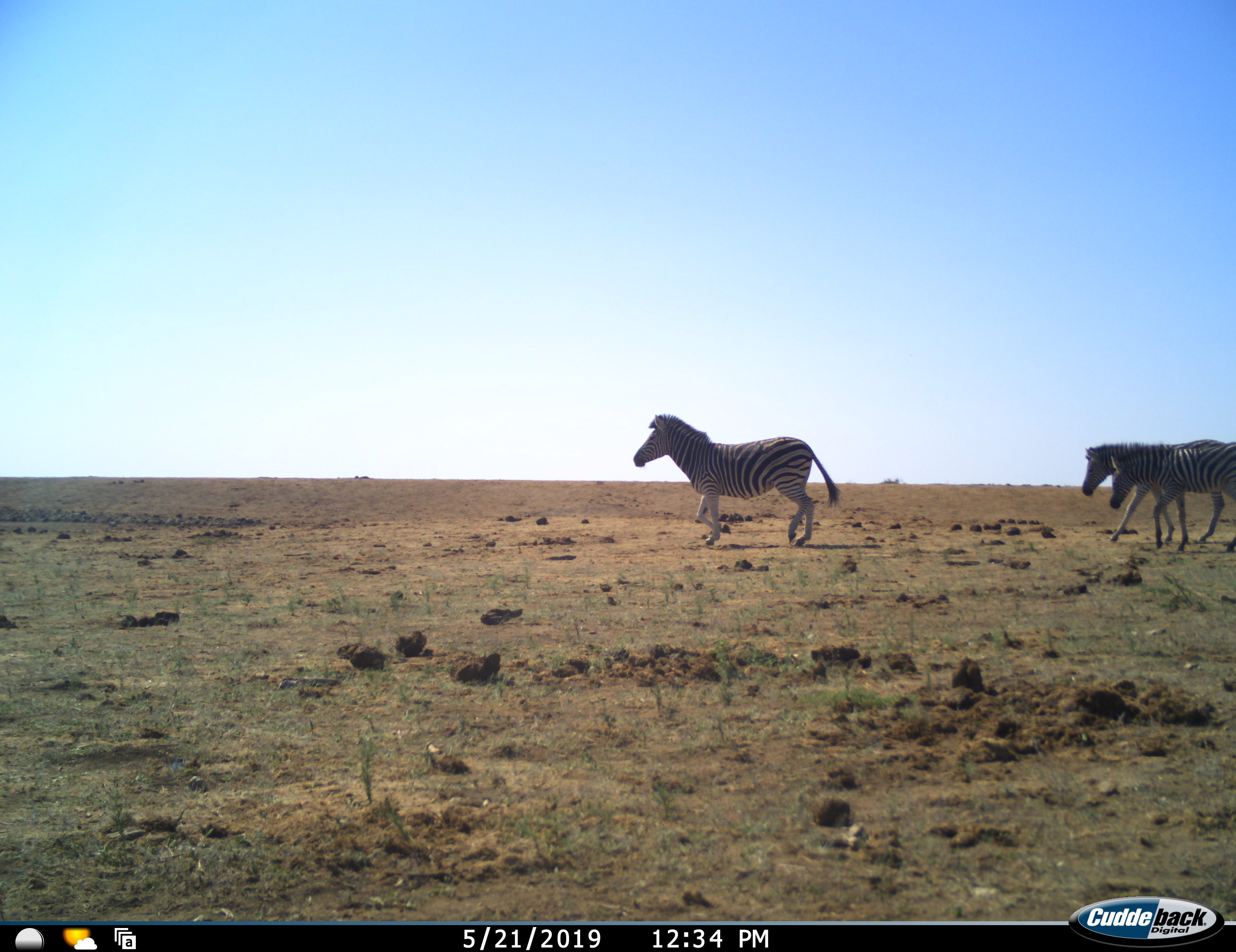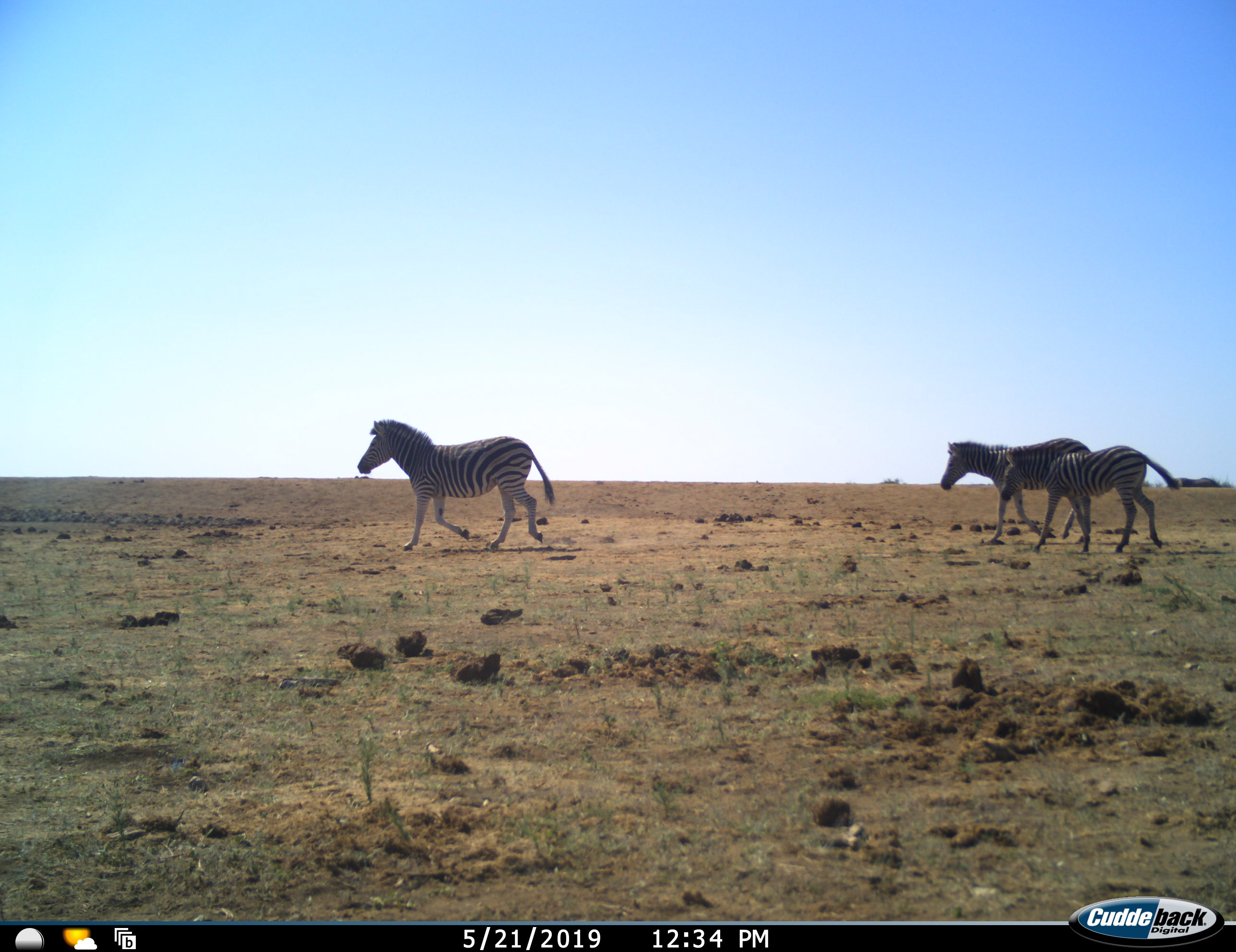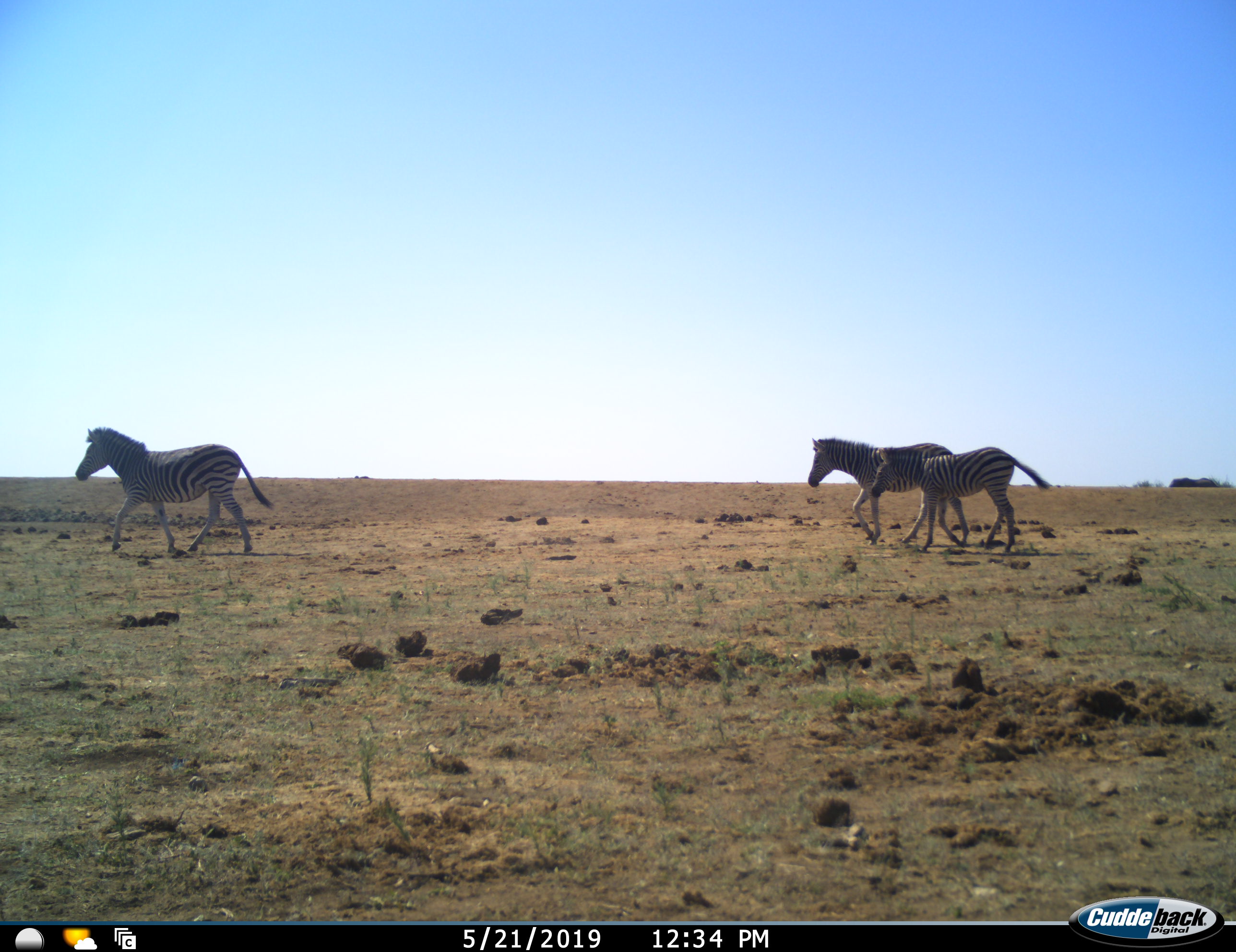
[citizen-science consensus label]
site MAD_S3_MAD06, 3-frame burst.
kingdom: Animalia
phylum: Chordata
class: Mammalia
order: Perissodactyla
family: Equidae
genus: Equus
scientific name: Equus quagga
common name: plains zebra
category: zebraplains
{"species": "zebraplains (plains zebra) (Equus quagga)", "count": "3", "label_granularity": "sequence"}